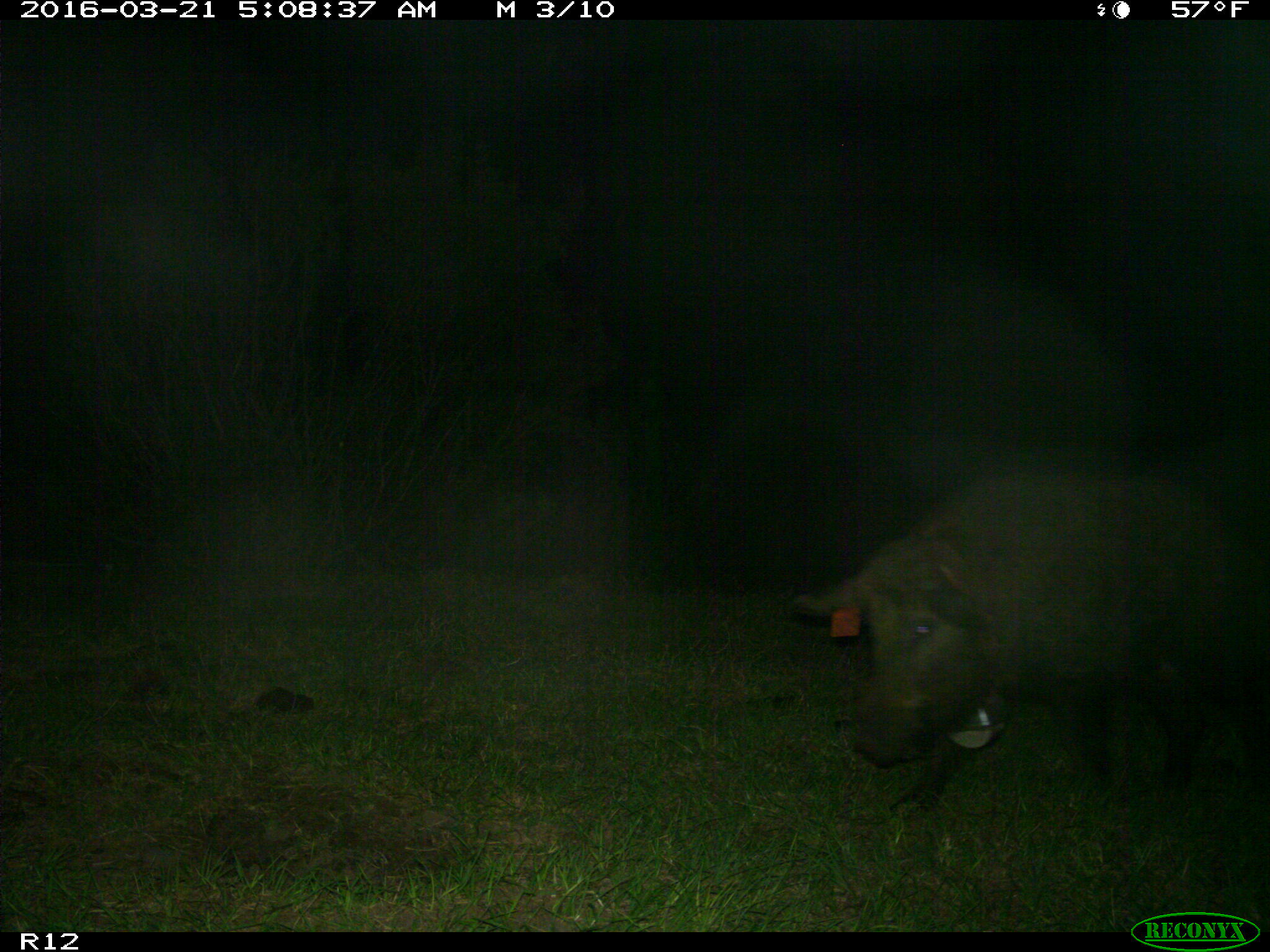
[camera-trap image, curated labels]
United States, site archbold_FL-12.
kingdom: Animalia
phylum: Chordata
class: Mammalia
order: Artiodactyla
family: Suidae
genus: Sus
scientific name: Sus scrofa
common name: wild boar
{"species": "Sus scrofa (wild boar)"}